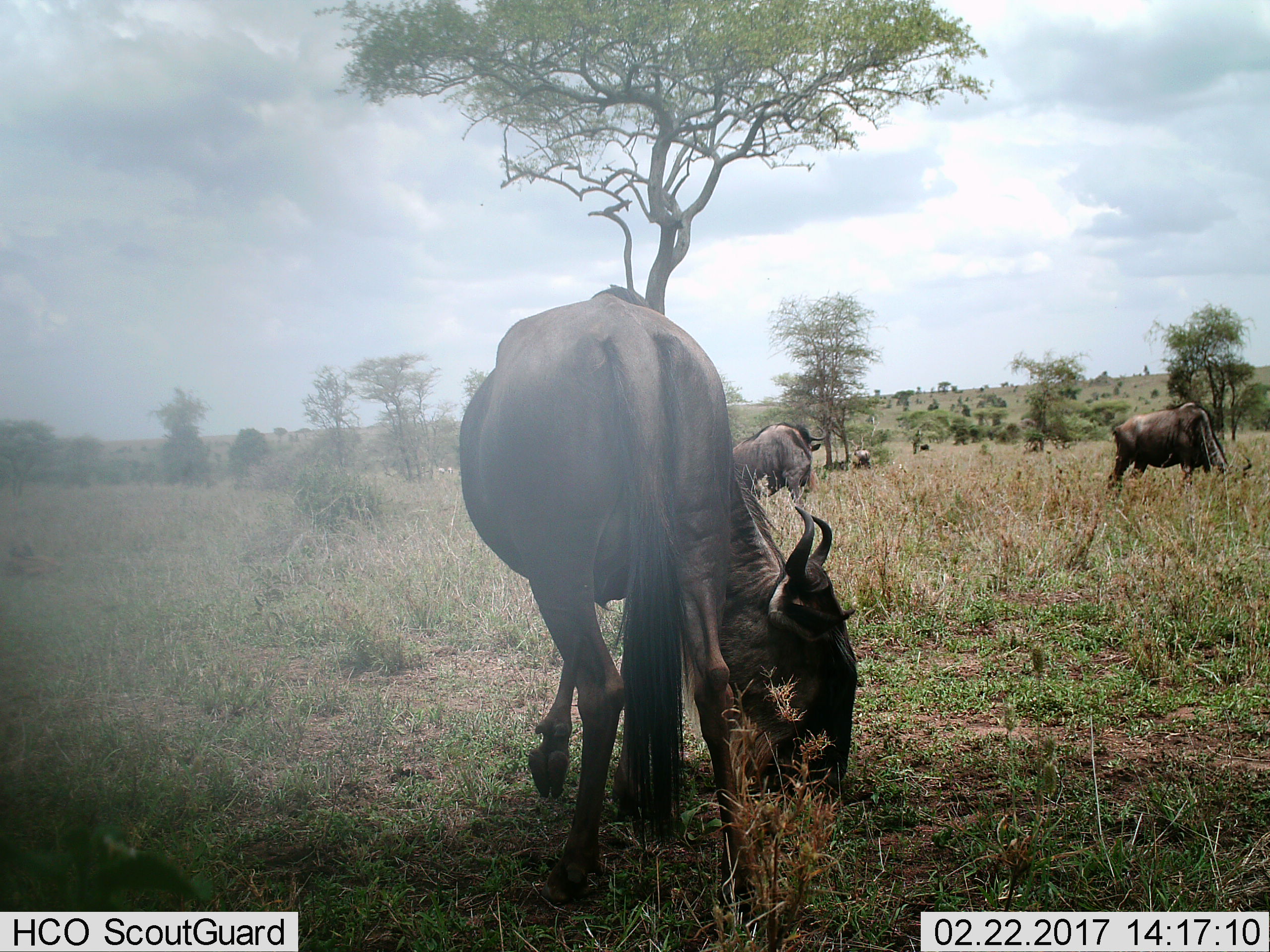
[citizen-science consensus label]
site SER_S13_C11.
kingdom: Animalia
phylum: Chordata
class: Mammalia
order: Artiodactyla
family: Bovidae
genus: Connochaetes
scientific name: Connochaetes taurinus taurinus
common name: blue wildebeest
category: wildebeestblue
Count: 3.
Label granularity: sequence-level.